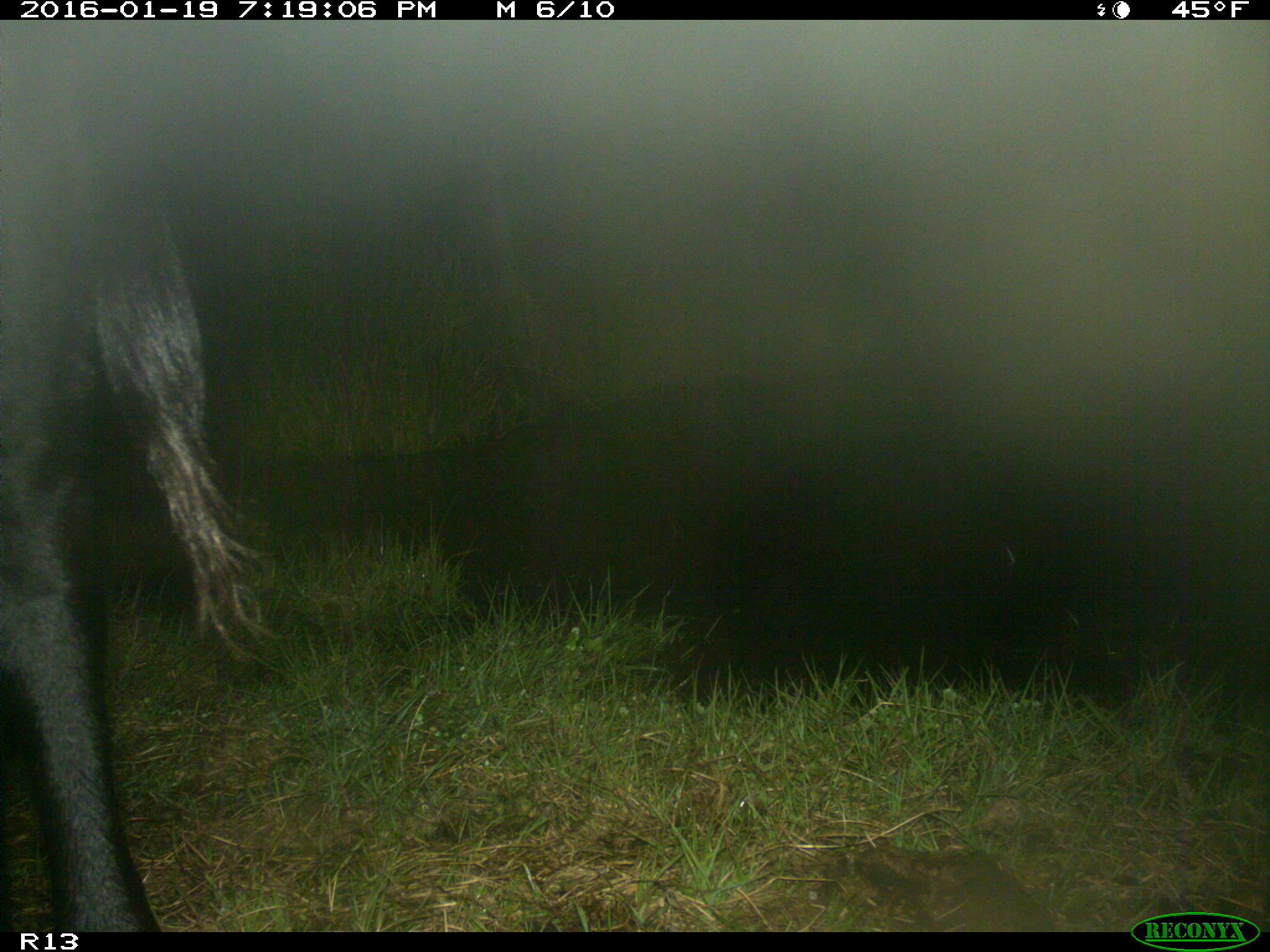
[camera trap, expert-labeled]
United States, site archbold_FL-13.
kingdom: Animalia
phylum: Chordata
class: Mammalia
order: Artiodactyla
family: Bovidae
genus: Bos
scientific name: Bos taurus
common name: domestic cow